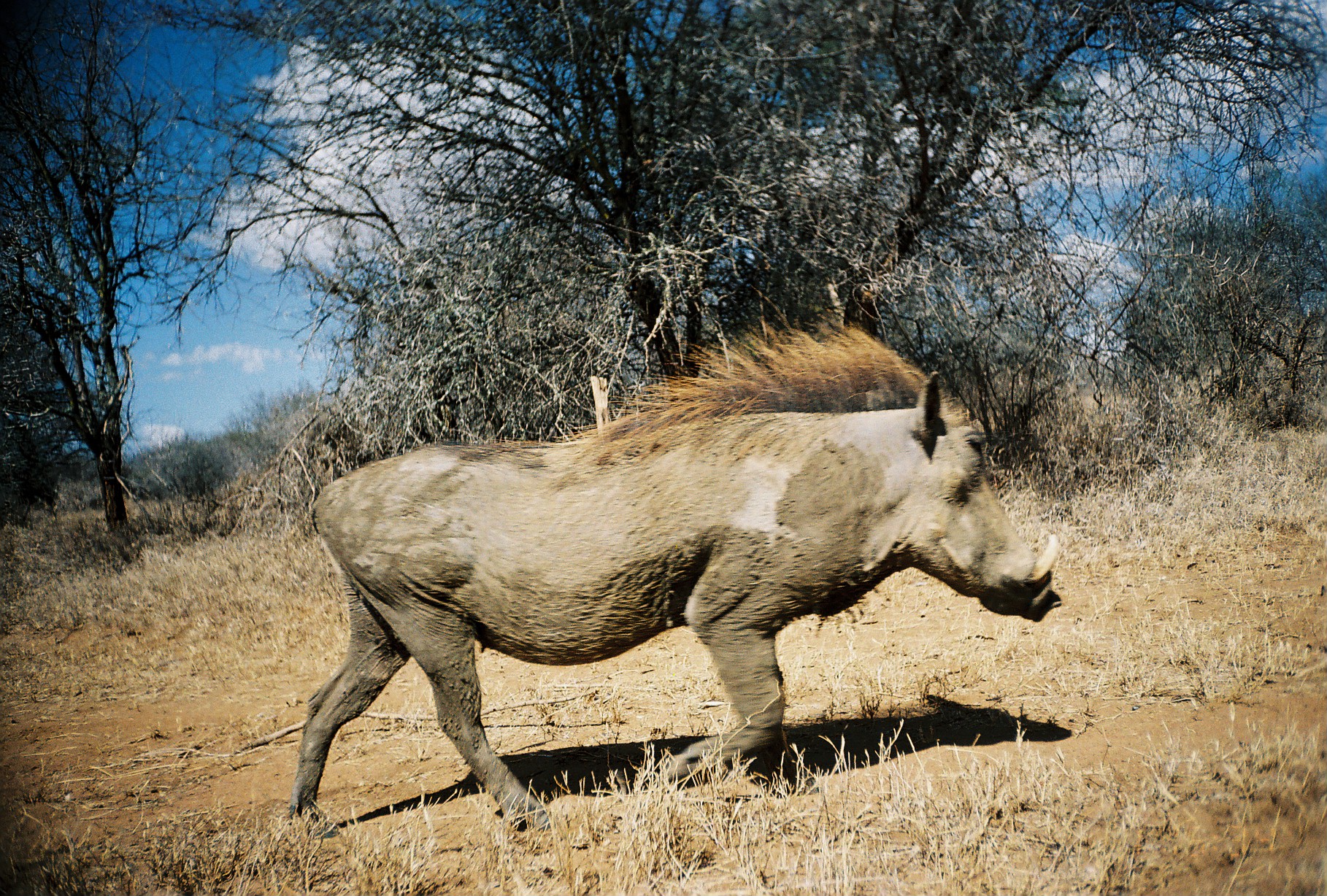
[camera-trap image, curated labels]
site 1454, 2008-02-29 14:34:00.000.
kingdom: Animalia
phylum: Chordata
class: Mammalia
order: Artiodactyla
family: Suidae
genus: Phacochoerus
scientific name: Phacochoerus africanus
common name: common warthog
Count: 1.